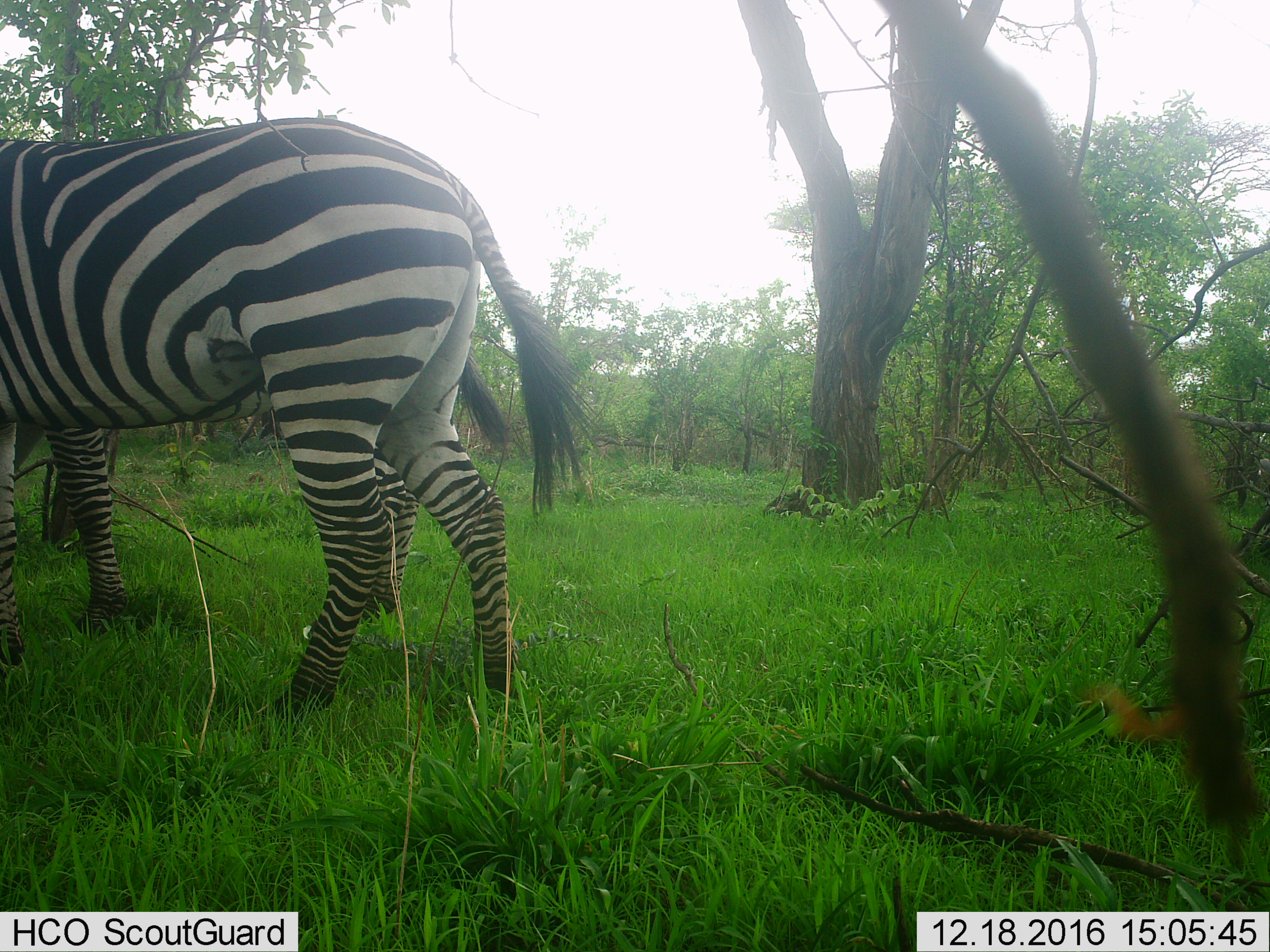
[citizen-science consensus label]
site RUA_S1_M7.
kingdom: Animalia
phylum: Chordata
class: Mammalia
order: Perissodactyla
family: Equidae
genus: Equus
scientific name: Equus quagga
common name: plains zebra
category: zebraplains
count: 2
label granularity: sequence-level